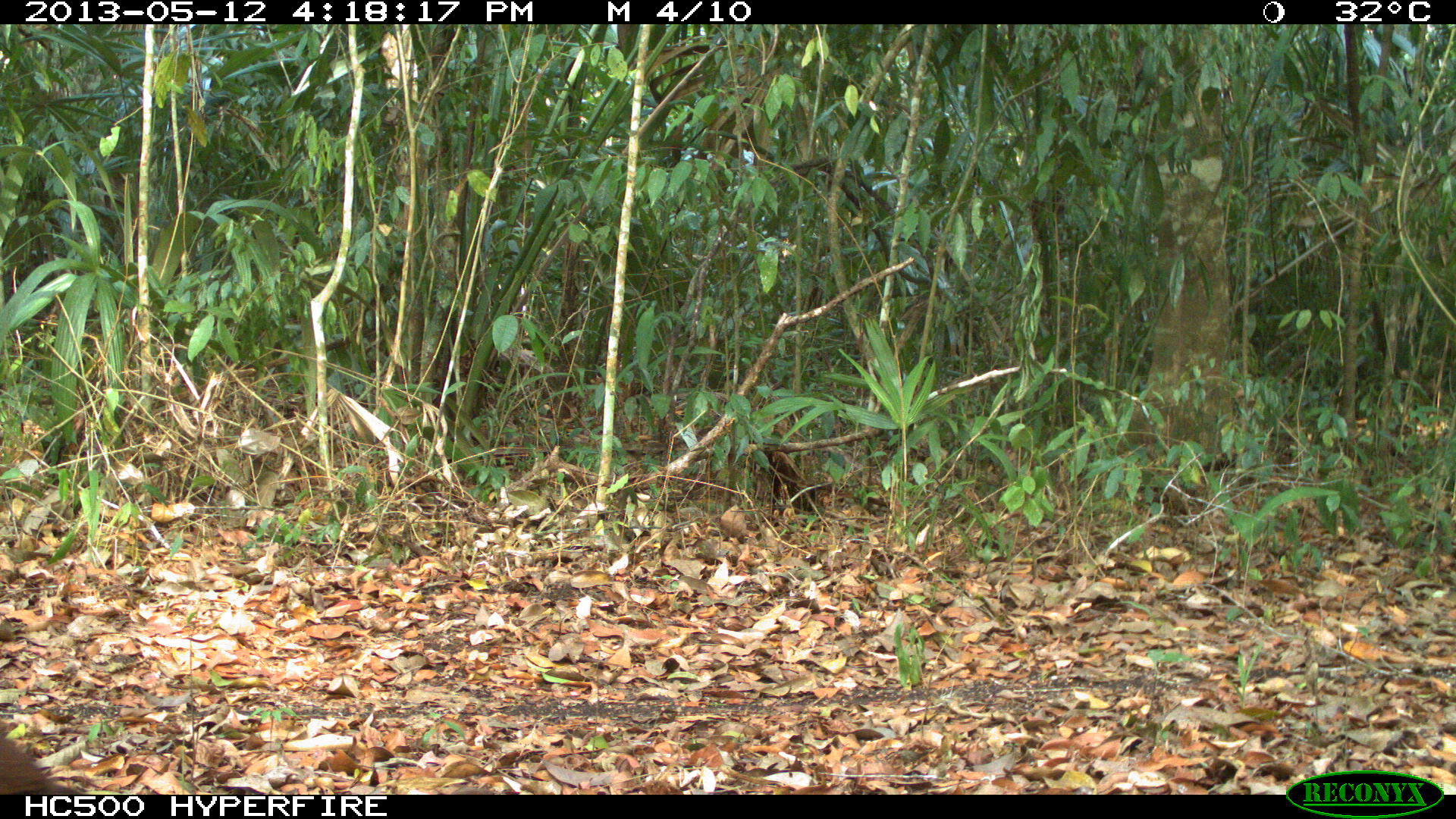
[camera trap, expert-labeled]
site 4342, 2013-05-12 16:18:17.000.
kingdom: Animalia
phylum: Chordata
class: Aves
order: Galliformes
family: Cracidae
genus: Crax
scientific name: Crax rubra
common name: great curassow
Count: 1.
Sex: female.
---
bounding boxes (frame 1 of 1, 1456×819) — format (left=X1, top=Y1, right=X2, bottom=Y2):
crax rubra: (left=0, top=715, right=89, bottom=794)